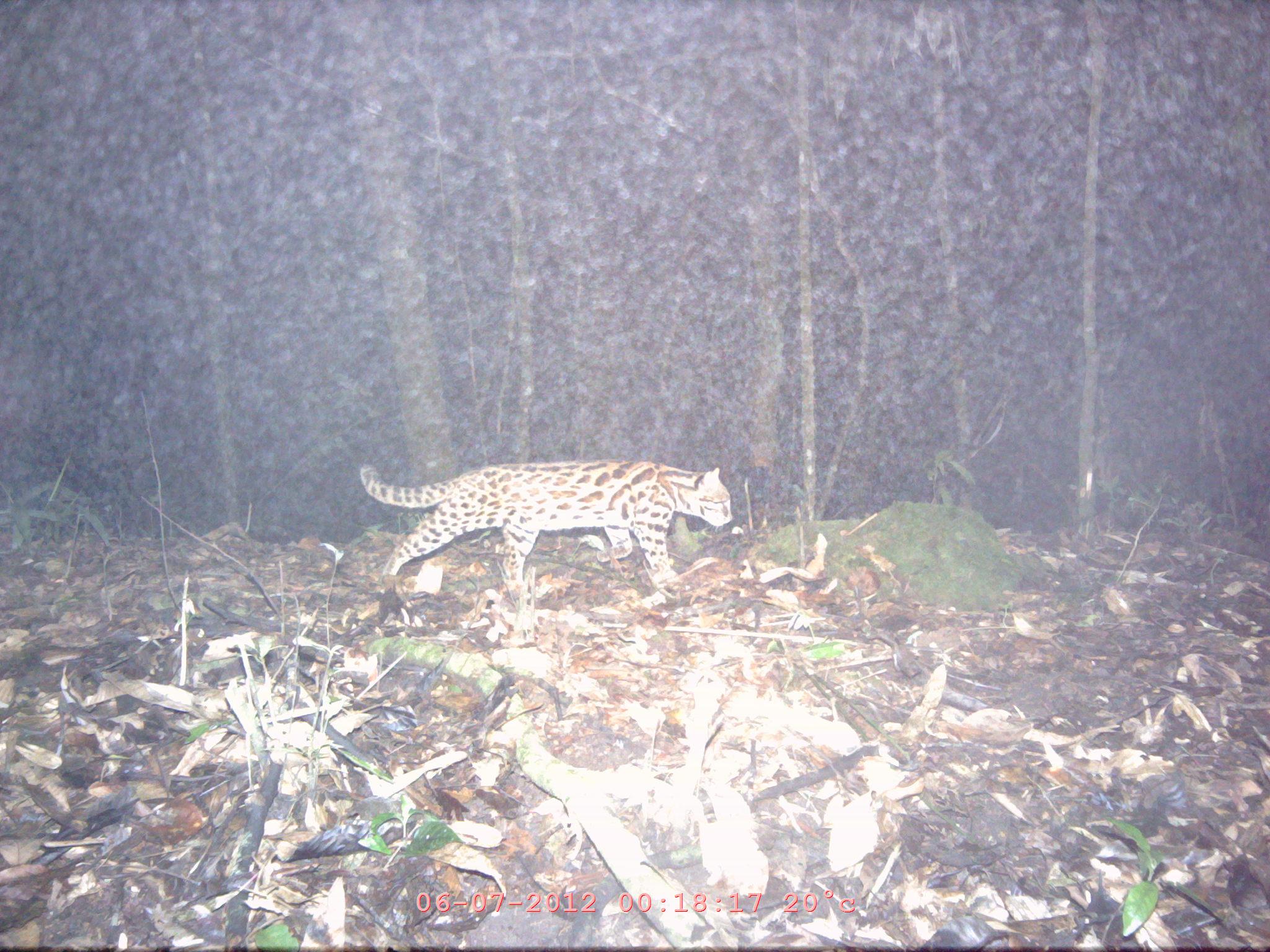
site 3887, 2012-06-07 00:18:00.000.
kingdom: Animalia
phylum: Chordata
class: Mammalia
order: Carnivora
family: Felidae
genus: Prionailurus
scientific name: Prionailurus bengalensis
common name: mainland leopard cat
Prionailurus bengalensis (mainland leopard cat), count 1.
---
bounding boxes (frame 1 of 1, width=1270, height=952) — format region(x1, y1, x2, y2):
prionailurus bengalensis: region(359, 459, 732, 603)